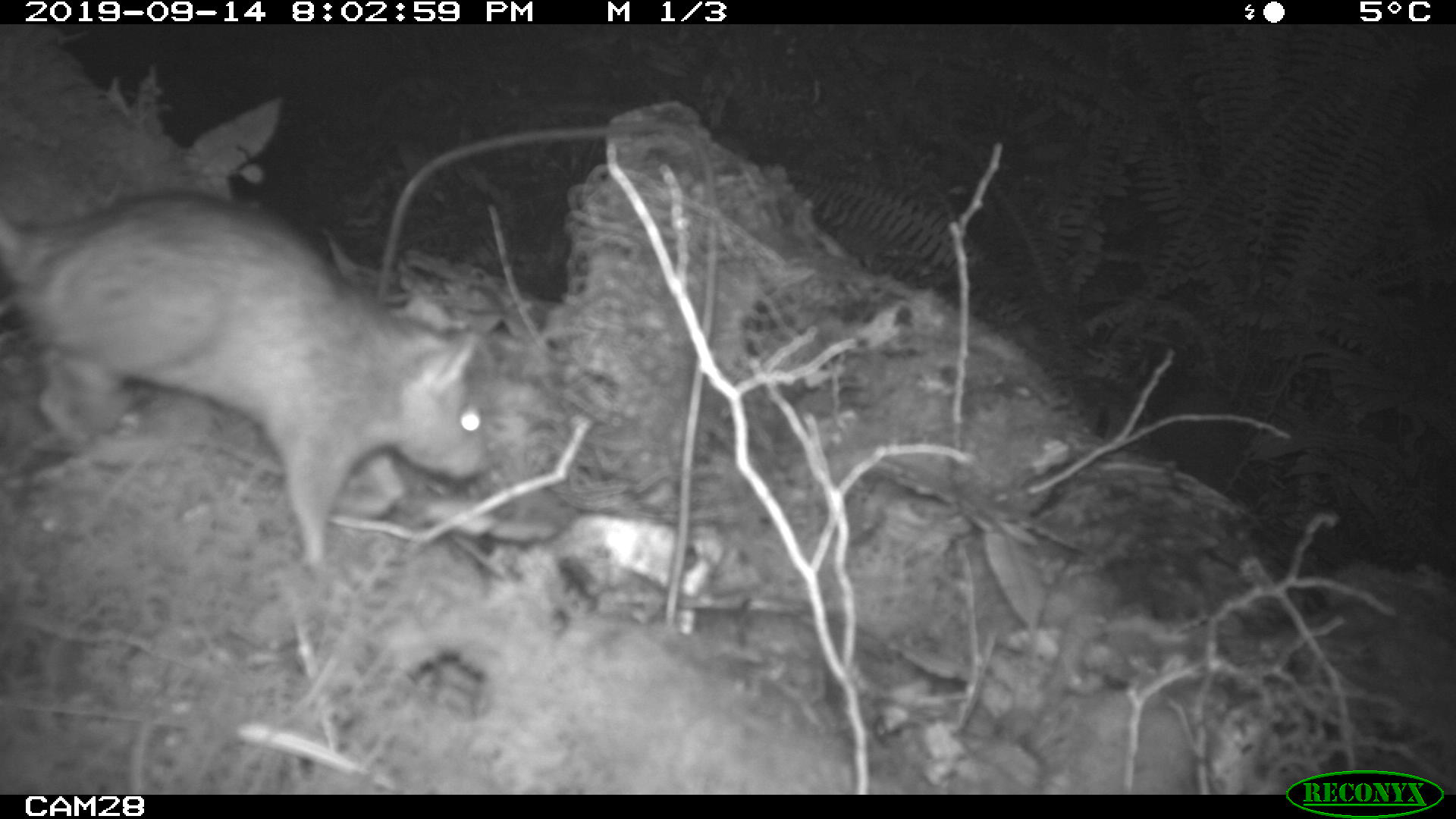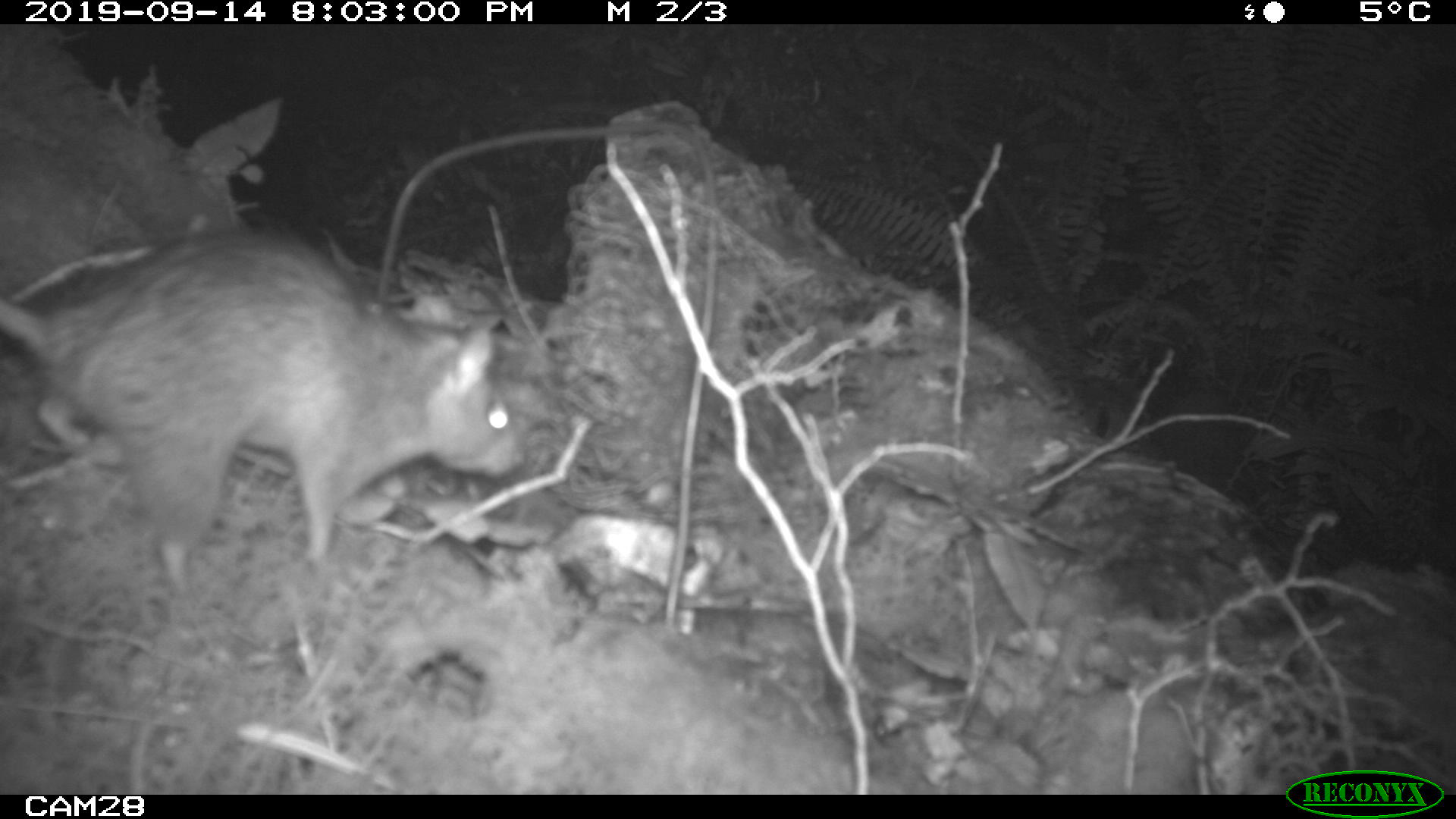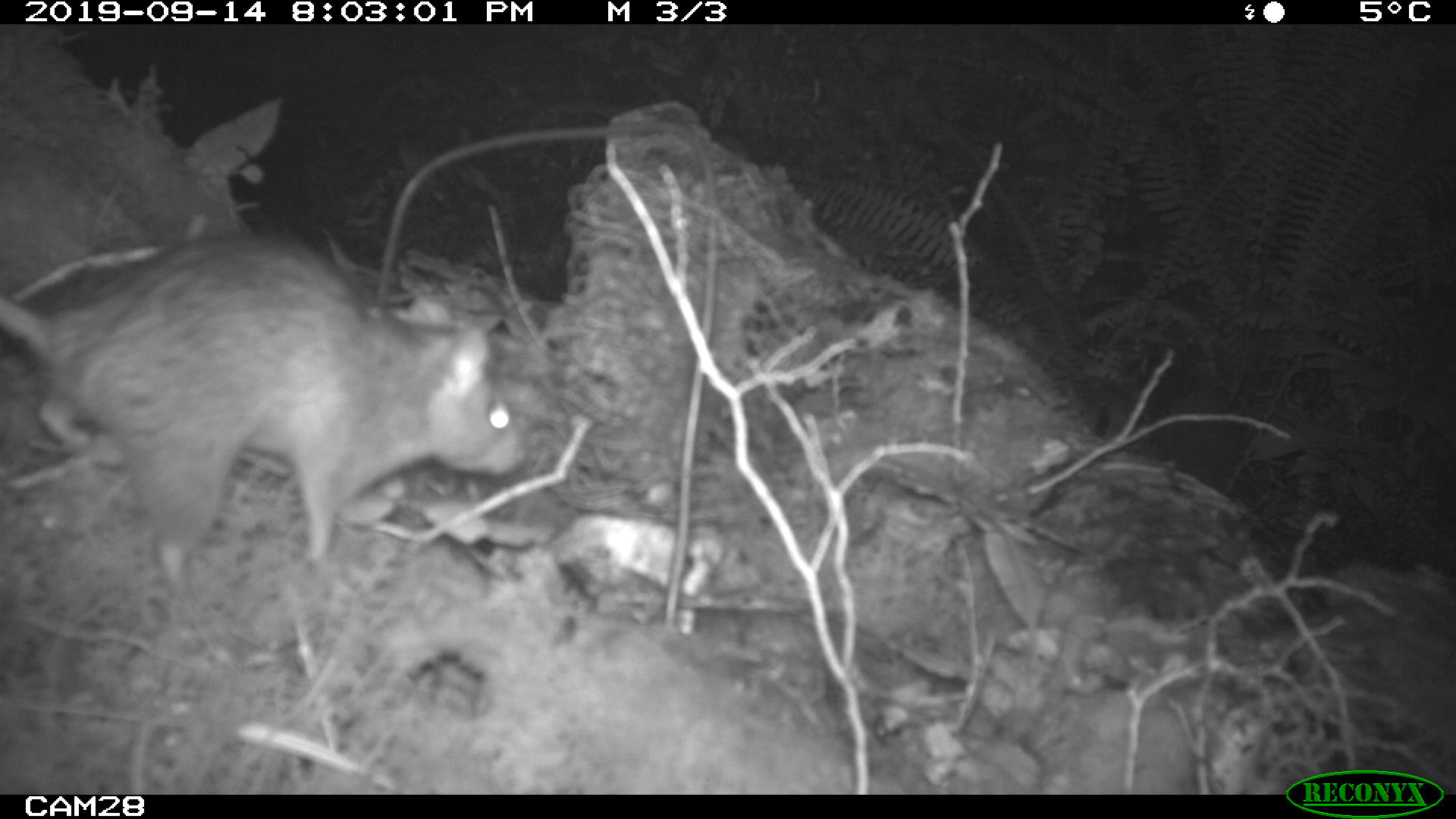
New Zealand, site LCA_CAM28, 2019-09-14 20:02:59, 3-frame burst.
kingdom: Animalia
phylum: Chordata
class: Mammalia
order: Rodentia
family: Muridae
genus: Rattus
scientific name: Rattus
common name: rat